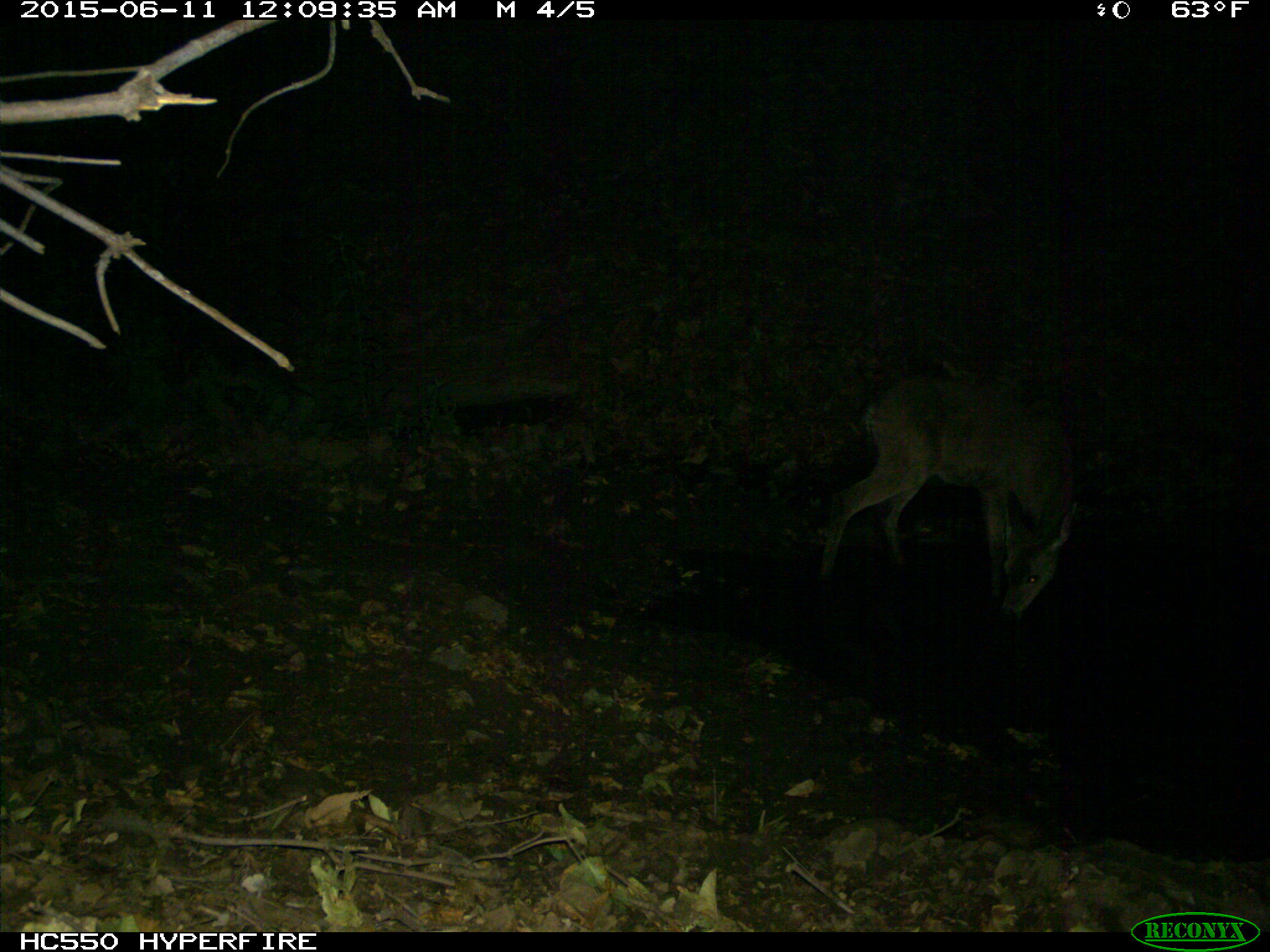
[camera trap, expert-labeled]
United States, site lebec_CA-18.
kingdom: Animalia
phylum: Chordata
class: Mammalia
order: Artiodactyla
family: Cervidae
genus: Odocoileus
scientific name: Odocoileus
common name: deer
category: unidentified deer